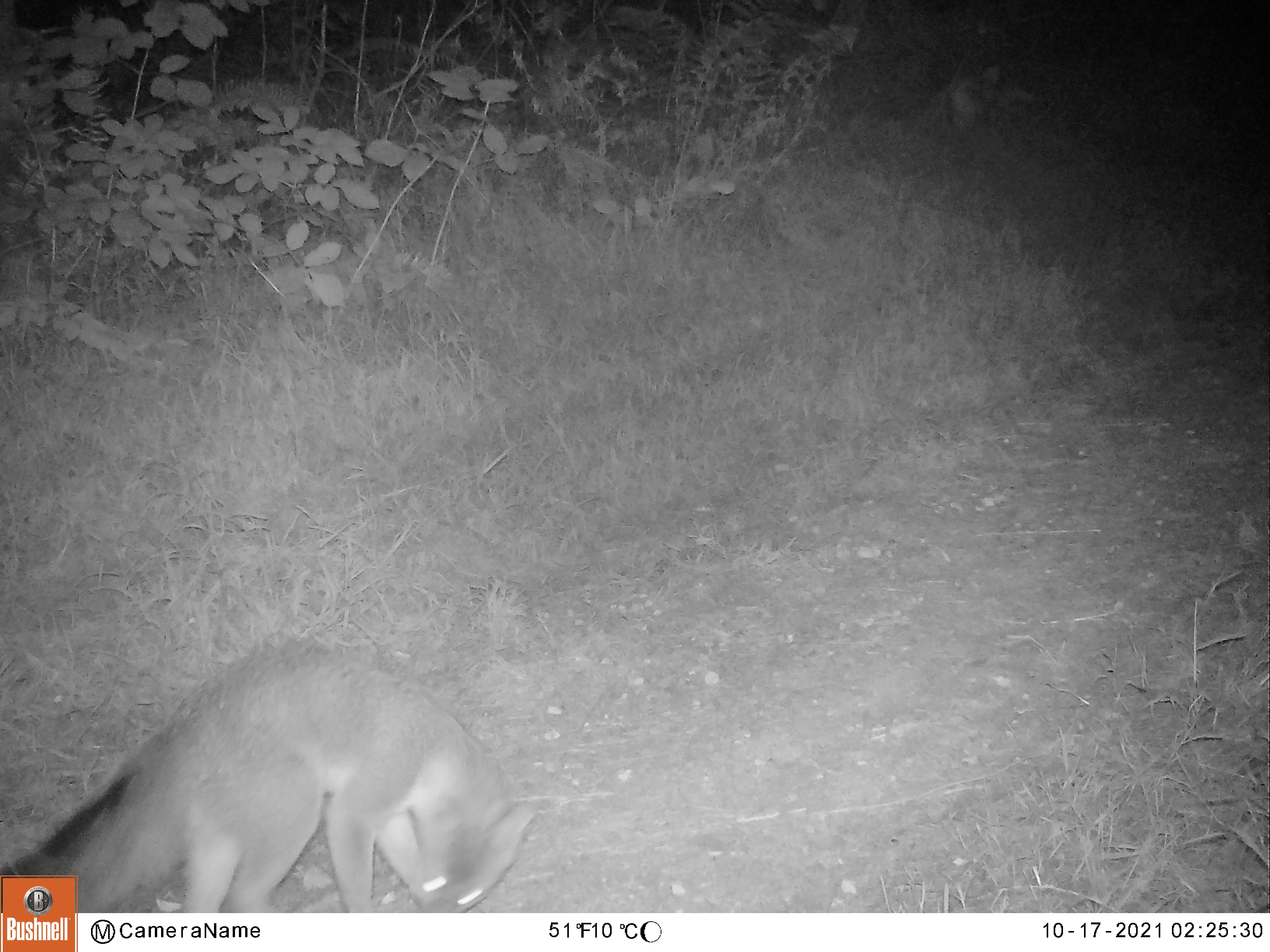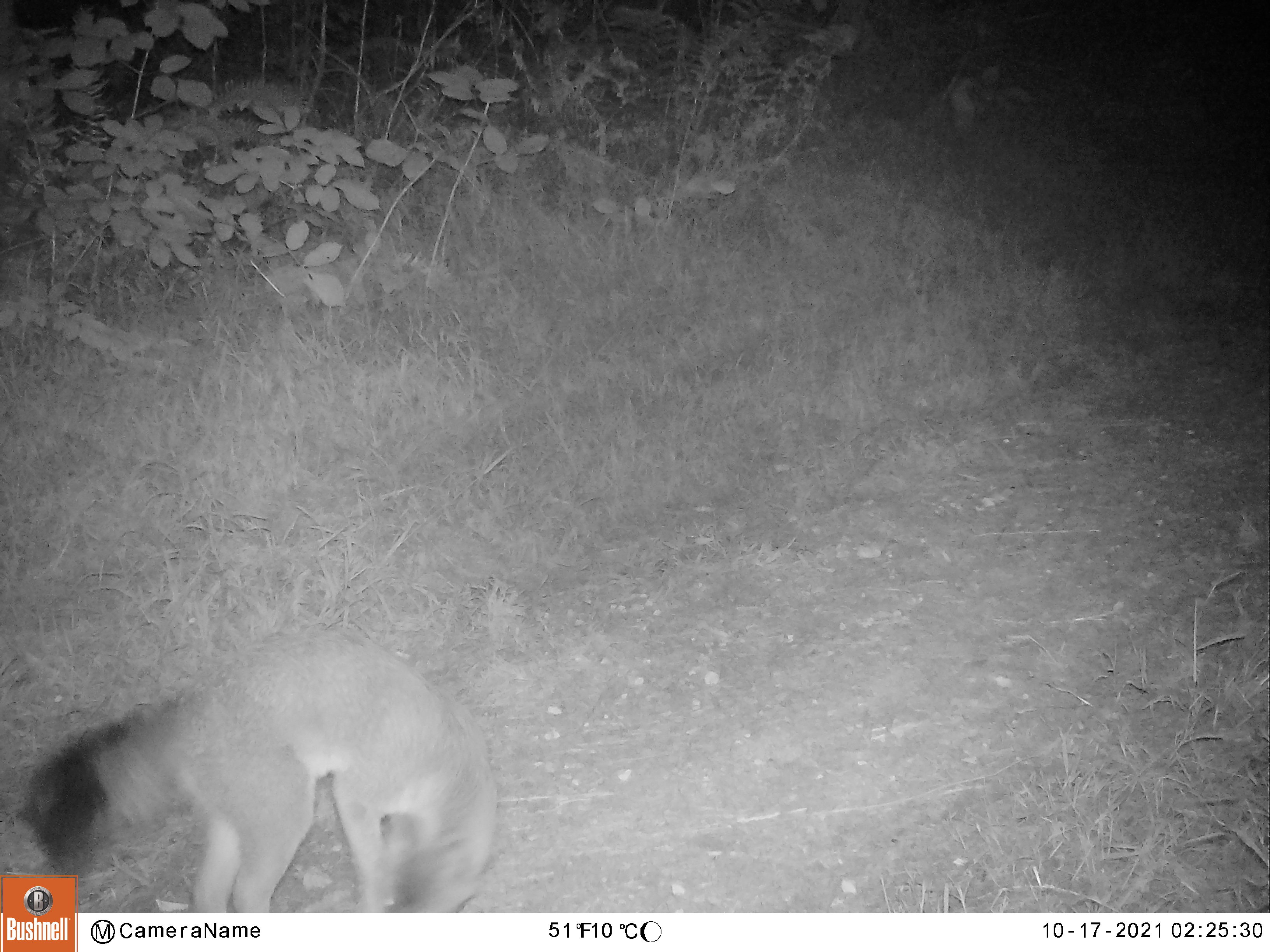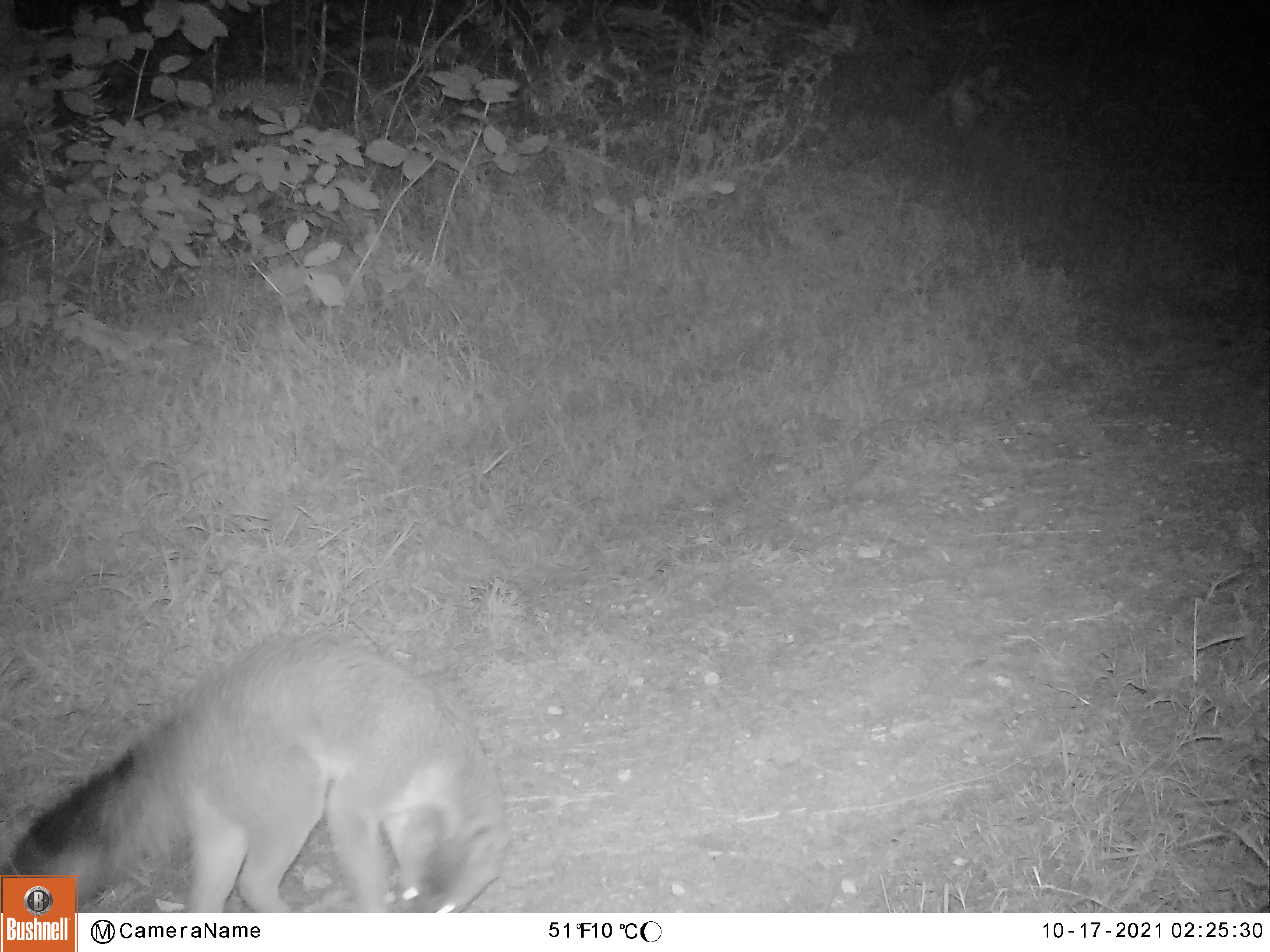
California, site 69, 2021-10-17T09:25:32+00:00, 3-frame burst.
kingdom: Animalia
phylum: Chordata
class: Mammalia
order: Carnivora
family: Canidae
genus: Urocyon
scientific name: Urocyon cinereoargenteus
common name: gray fox